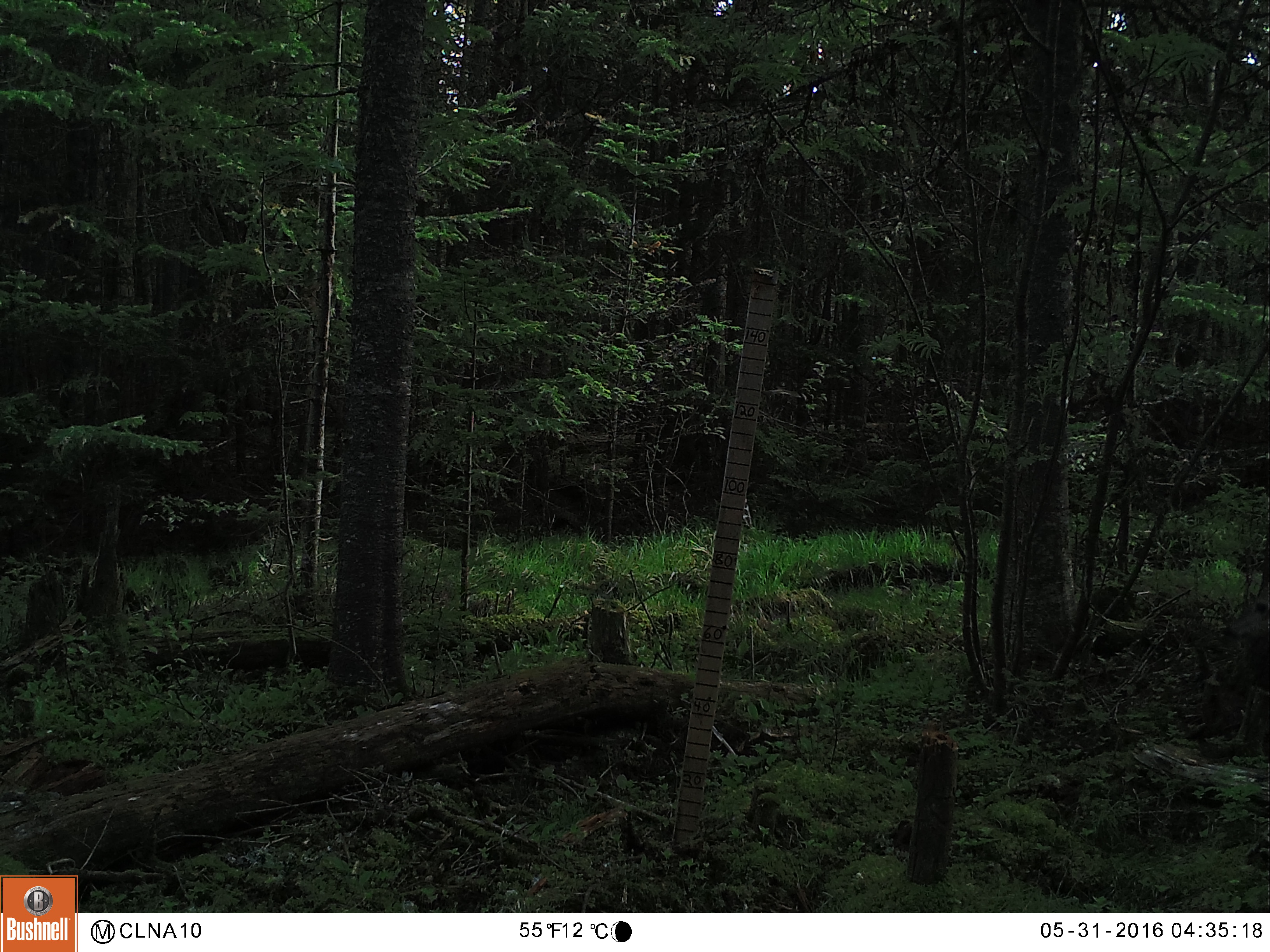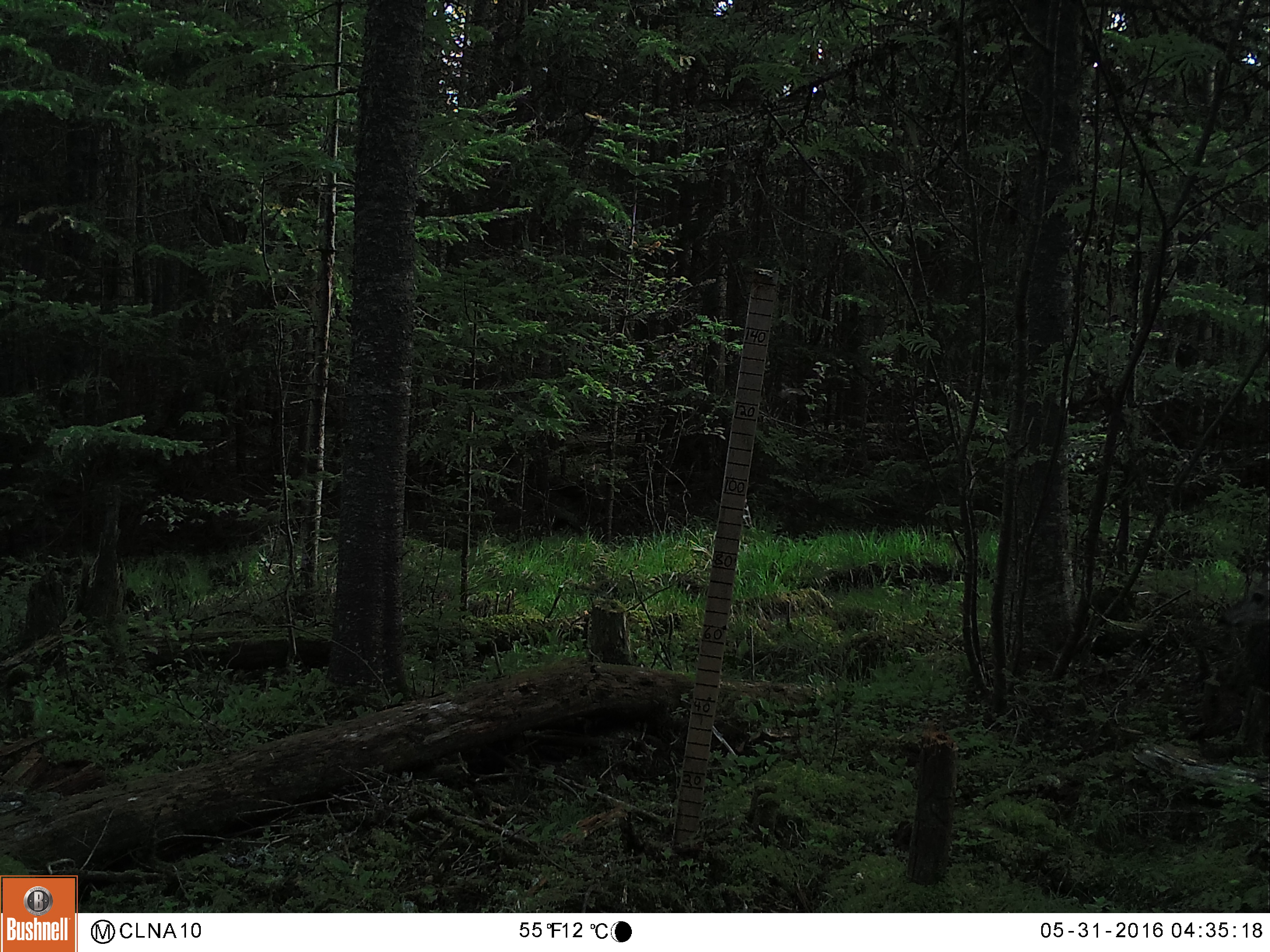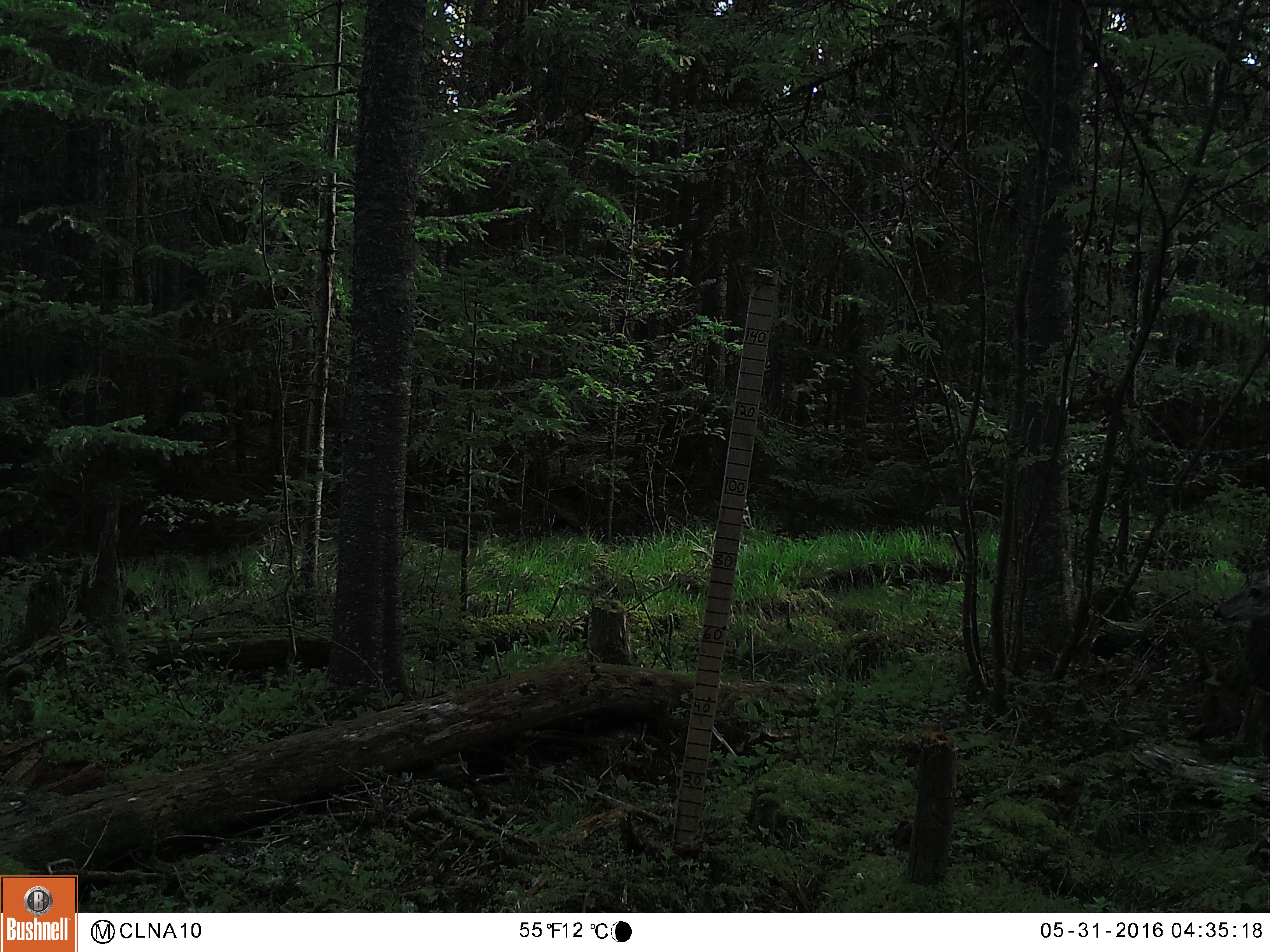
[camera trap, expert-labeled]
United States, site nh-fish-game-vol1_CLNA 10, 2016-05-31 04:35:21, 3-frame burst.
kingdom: Animalia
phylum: Chordata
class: Mammalia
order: Artiodactyla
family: Cervidae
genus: Odocoileus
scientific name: Odocoileus virginianus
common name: white-tailed deer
White-tailed deer (Odocoileus virginianus).